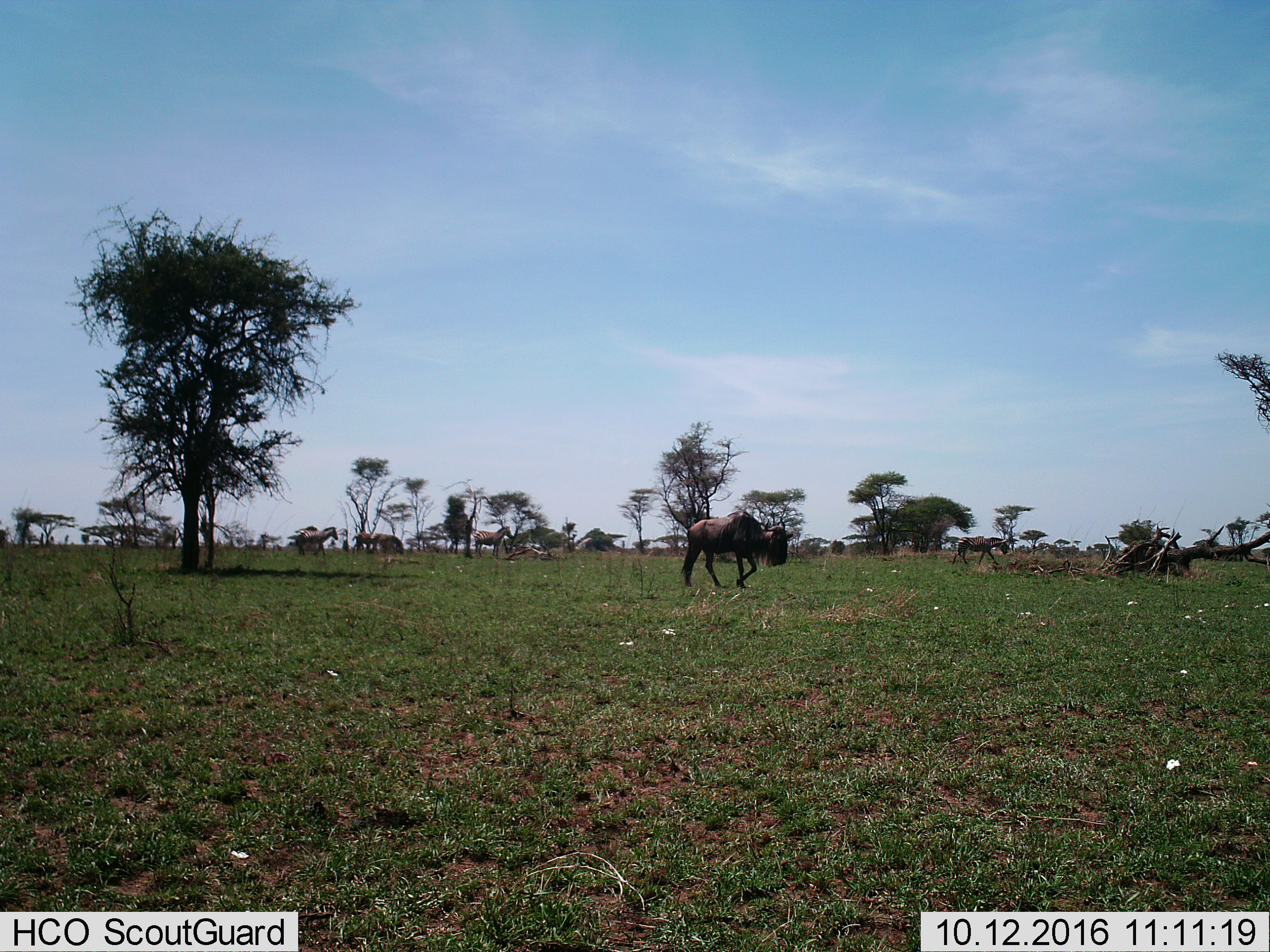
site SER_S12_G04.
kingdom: Animalia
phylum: Chordata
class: Mammalia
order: Artiodactyla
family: Bovidae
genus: Connochaetes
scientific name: Connochaetes taurinus taurinus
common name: blue wildebeest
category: wildebeestblue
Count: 1.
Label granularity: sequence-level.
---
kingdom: Animalia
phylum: Chordata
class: Mammalia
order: Perissodactyla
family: Equidae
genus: Equus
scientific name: Equus quagga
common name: plains zebra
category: zebraplains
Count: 4.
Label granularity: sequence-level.